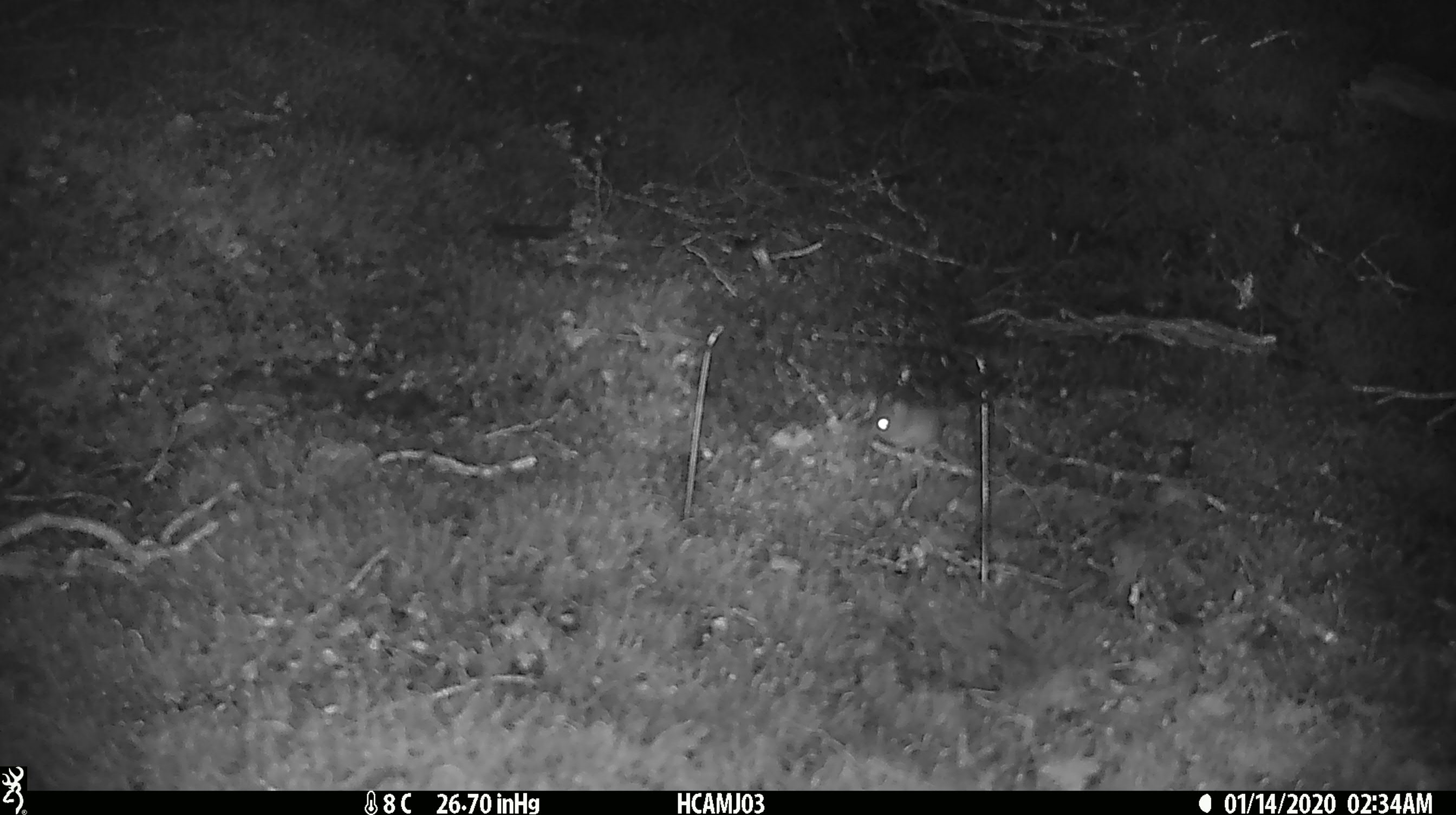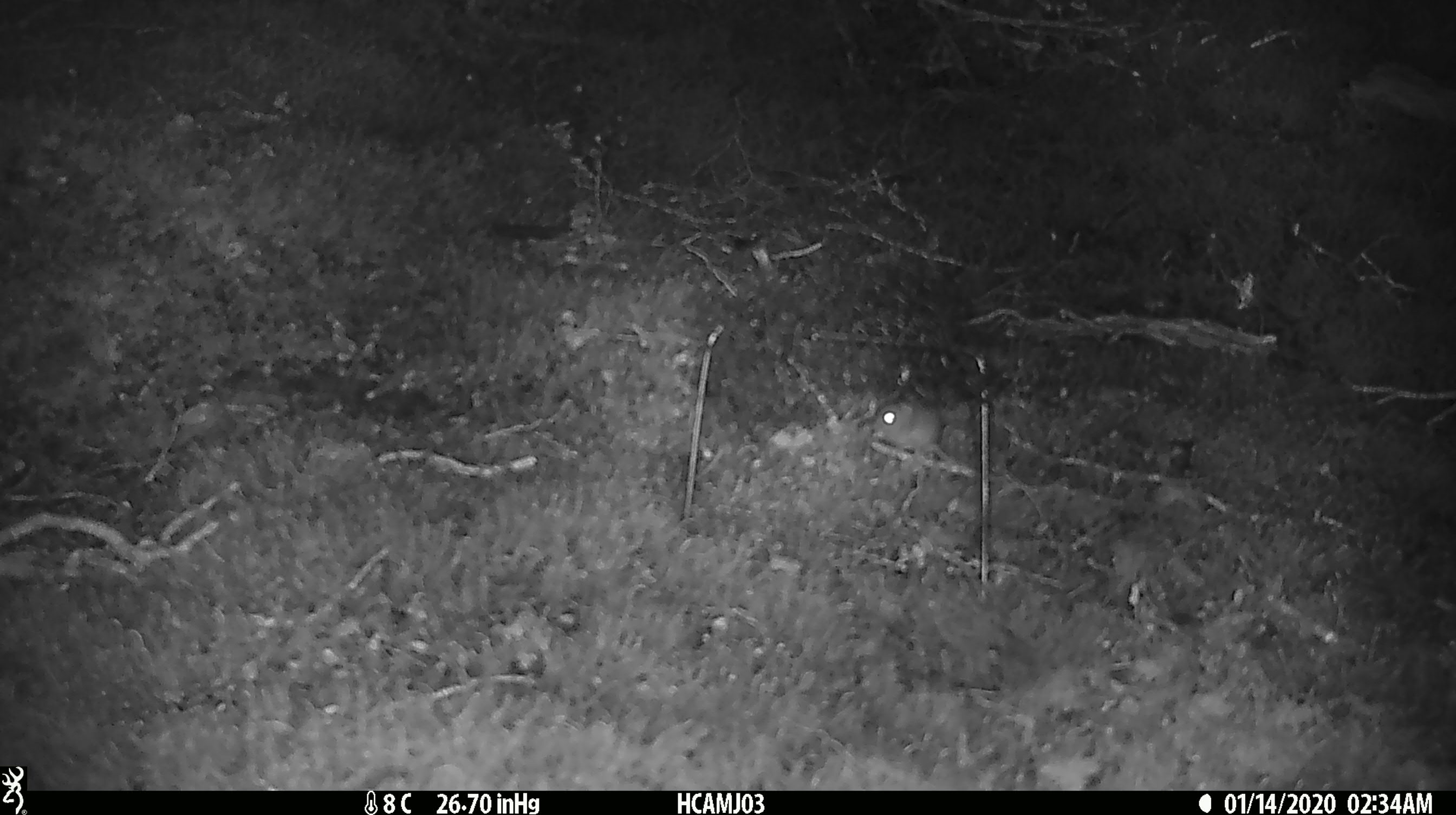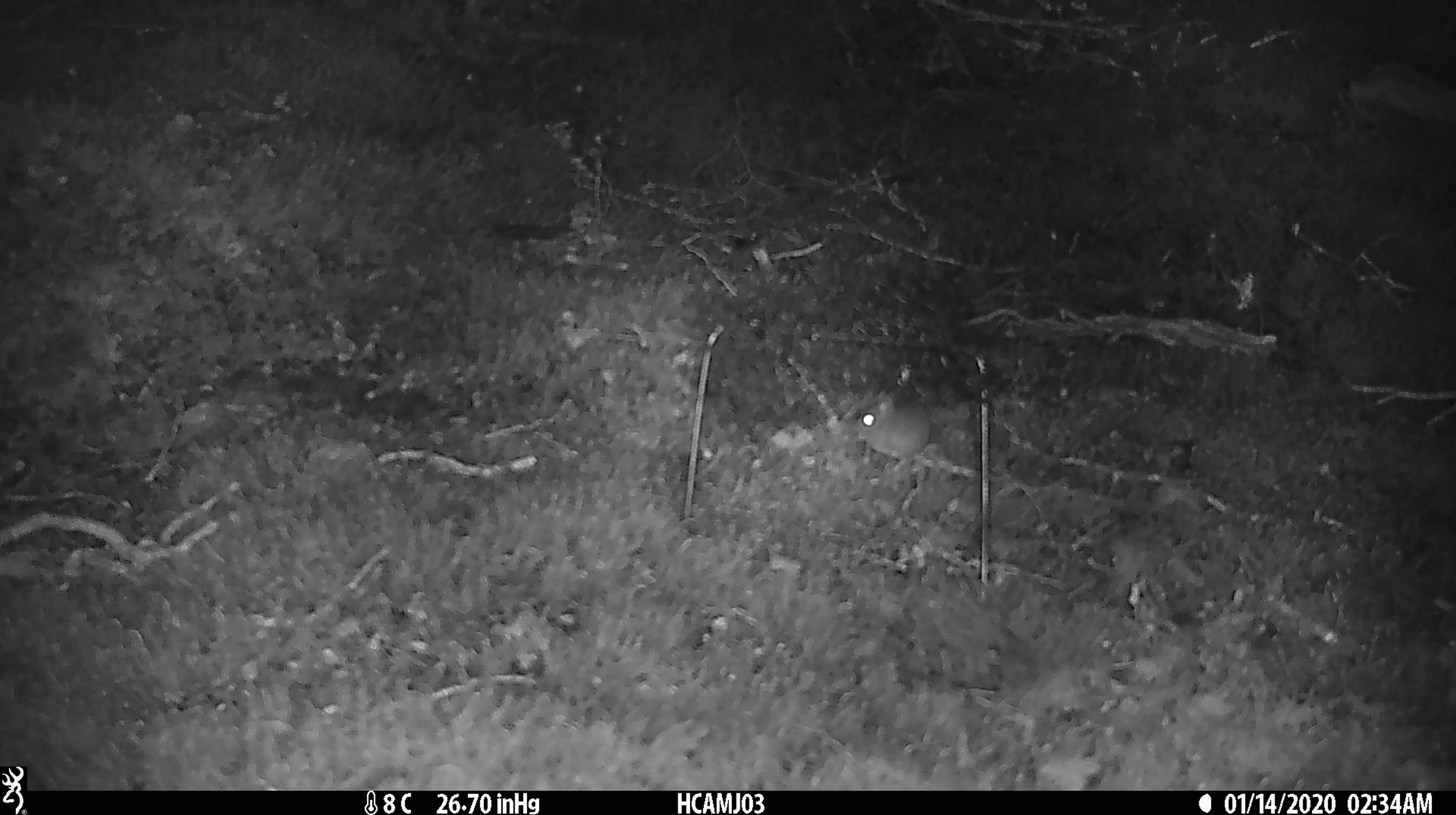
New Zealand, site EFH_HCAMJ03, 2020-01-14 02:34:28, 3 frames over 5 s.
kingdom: Animalia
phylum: Chordata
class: Mammalia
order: Rodentia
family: Muridae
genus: Mus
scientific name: Mus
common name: mouse